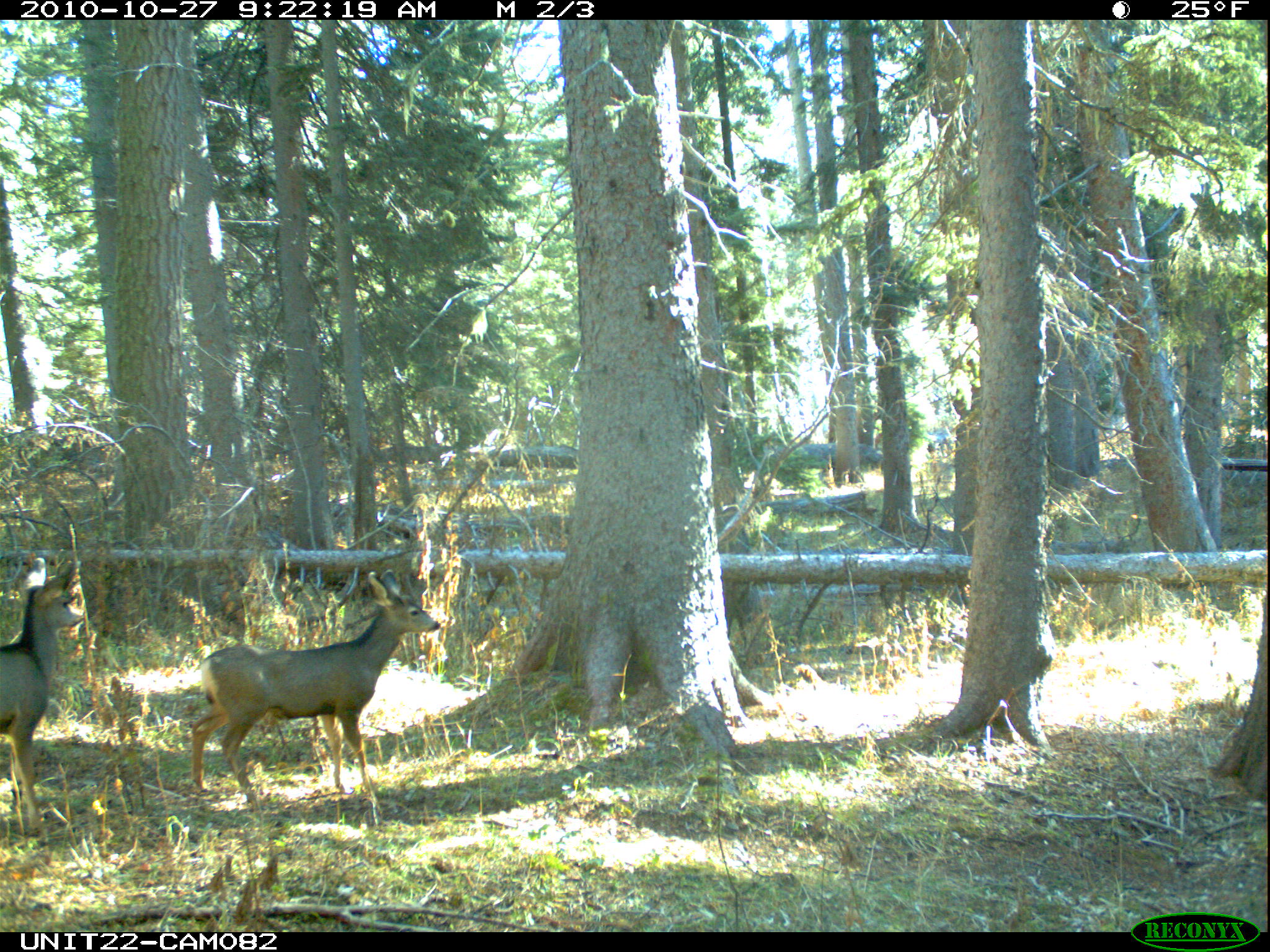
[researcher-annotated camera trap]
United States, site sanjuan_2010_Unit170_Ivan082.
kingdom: Animalia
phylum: Chordata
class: Mammalia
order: Artiodactyla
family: Cervidae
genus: Odocoileus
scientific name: Odocoileus hemionus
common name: mule deer